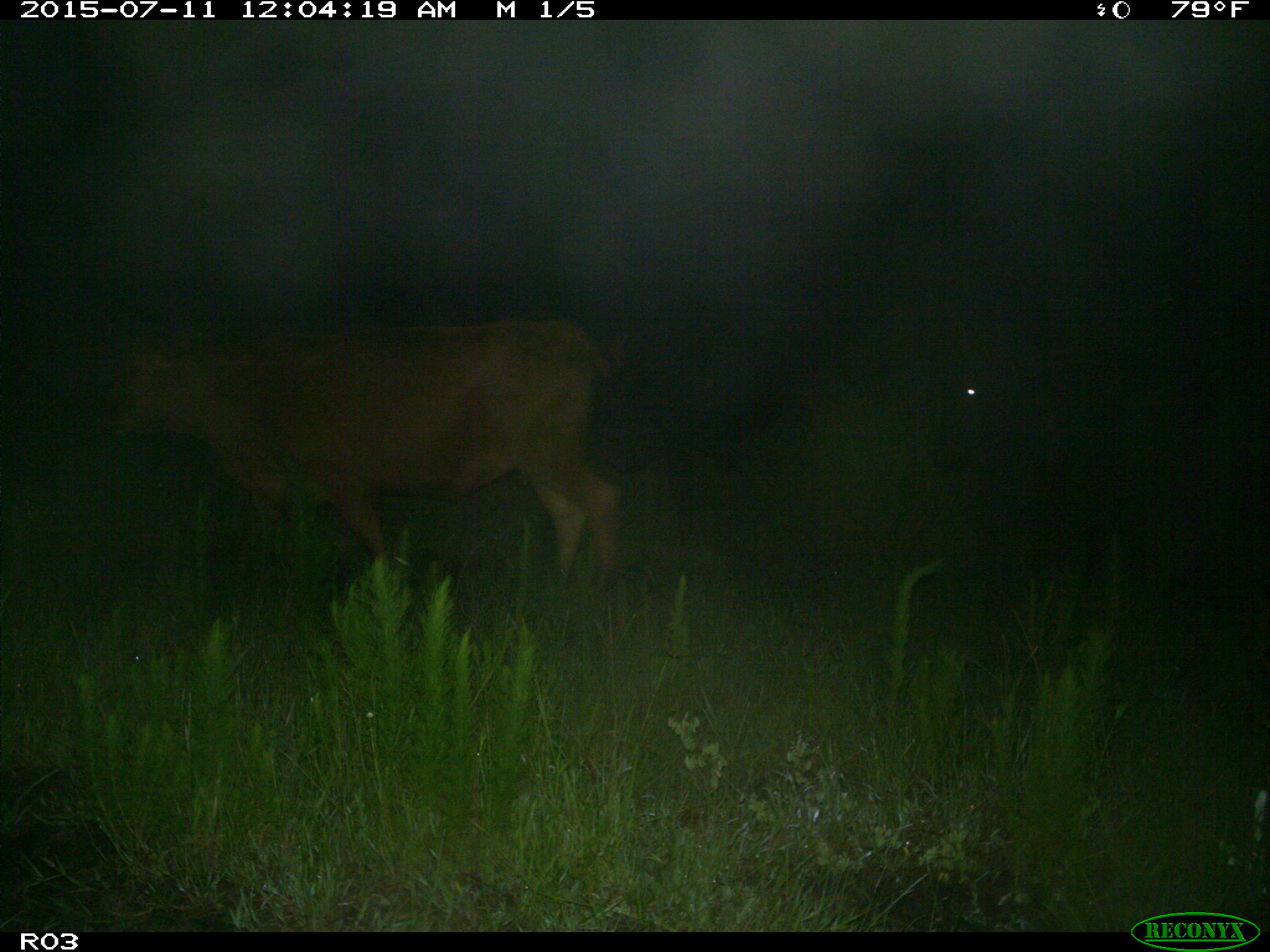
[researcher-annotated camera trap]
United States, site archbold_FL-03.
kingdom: Animalia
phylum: Chordata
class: Mammalia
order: Artiodactyla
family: Bovidae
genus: Bos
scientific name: Bos taurus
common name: domestic cow